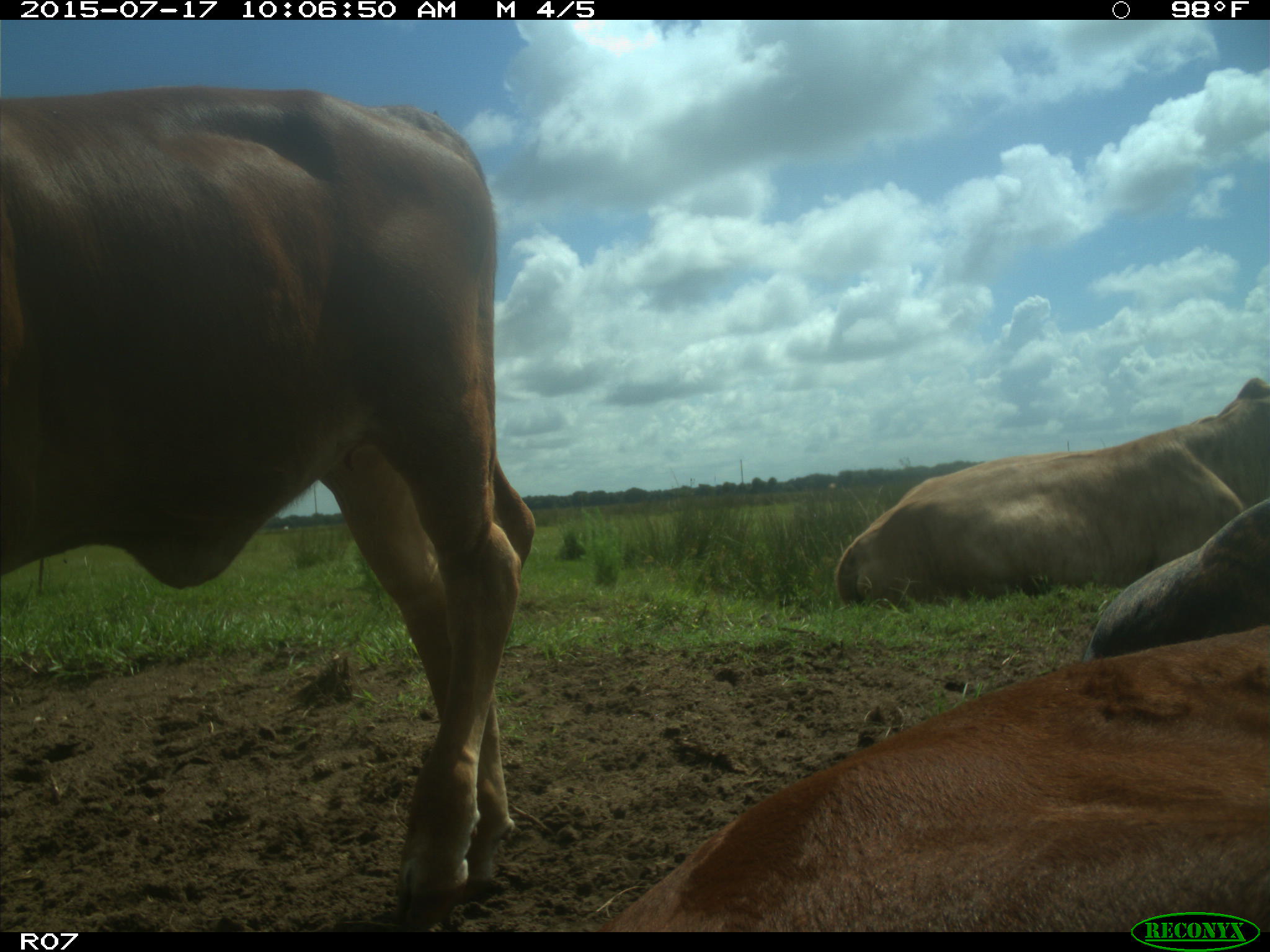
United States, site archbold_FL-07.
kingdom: Animalia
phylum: Chordata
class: Mammalia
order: Artiodactyla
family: Bovidae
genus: Bos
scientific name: Bos taurus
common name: domestic cow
Bos taurus (domestic cow).